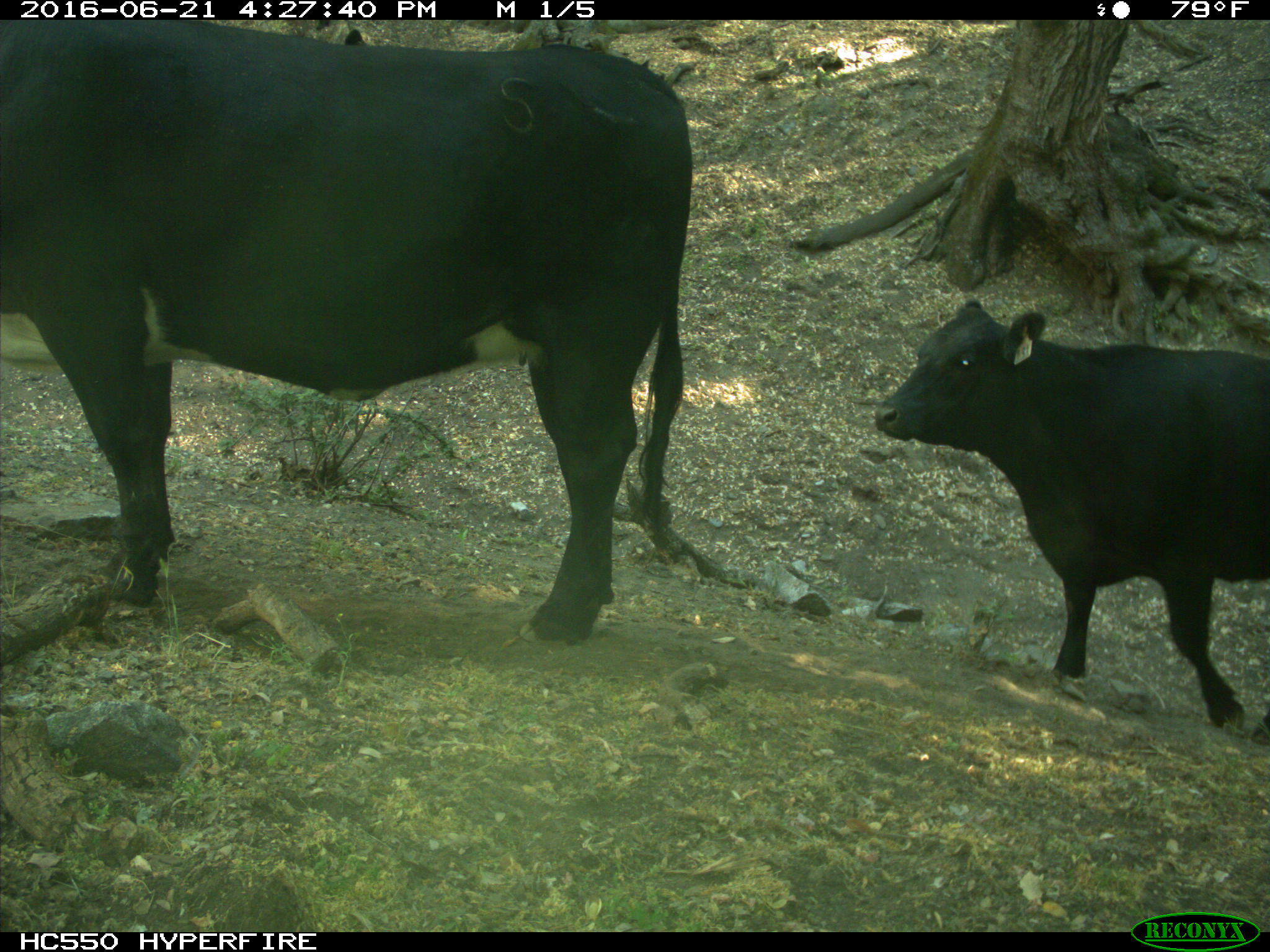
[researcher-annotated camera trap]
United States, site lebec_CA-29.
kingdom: Animalia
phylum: Chordata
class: Mammalia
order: Artiodactyla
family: Bovidae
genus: Bos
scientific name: Bos taurus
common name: domestic cow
Bos taurus (domestic cow).